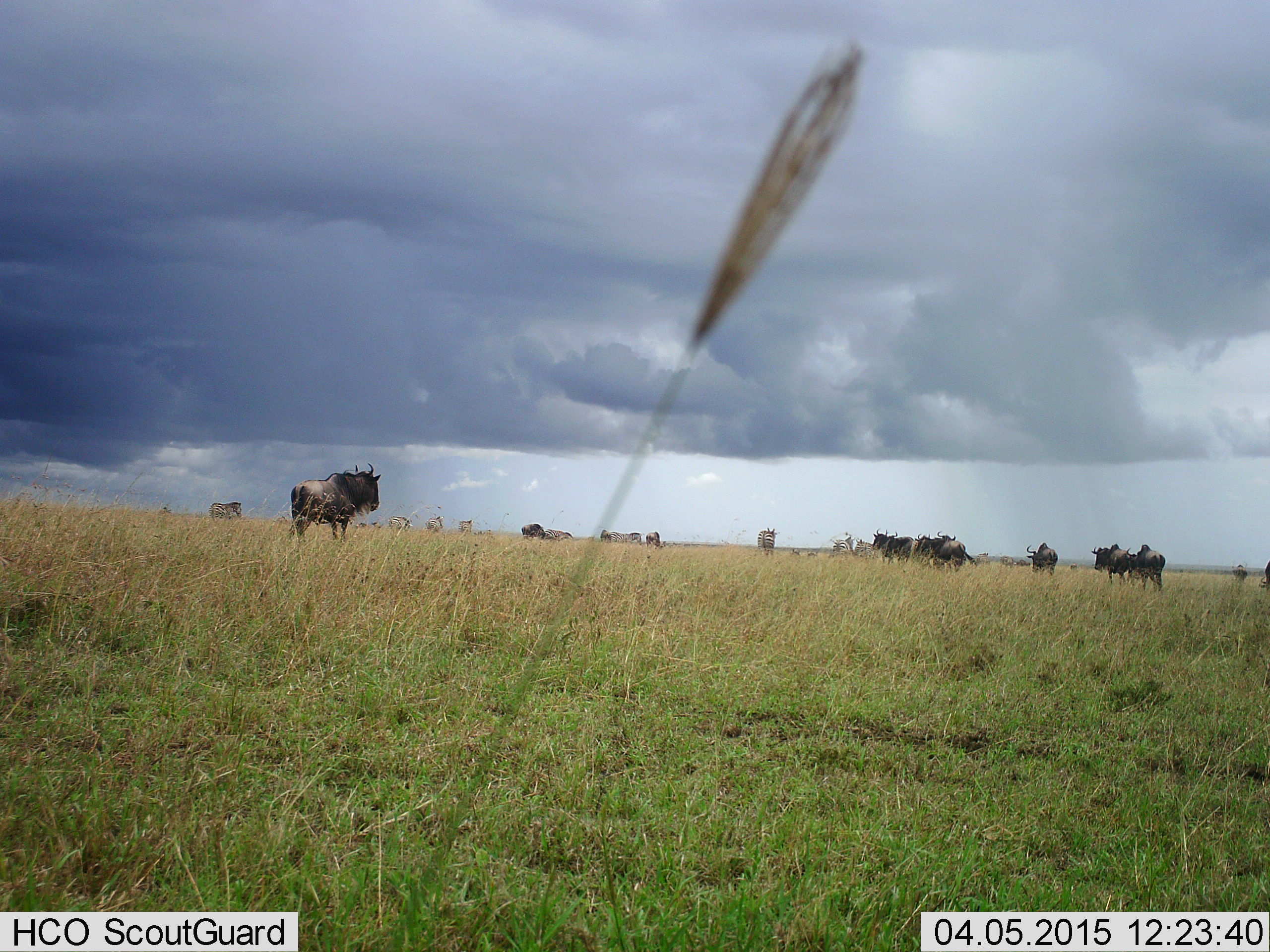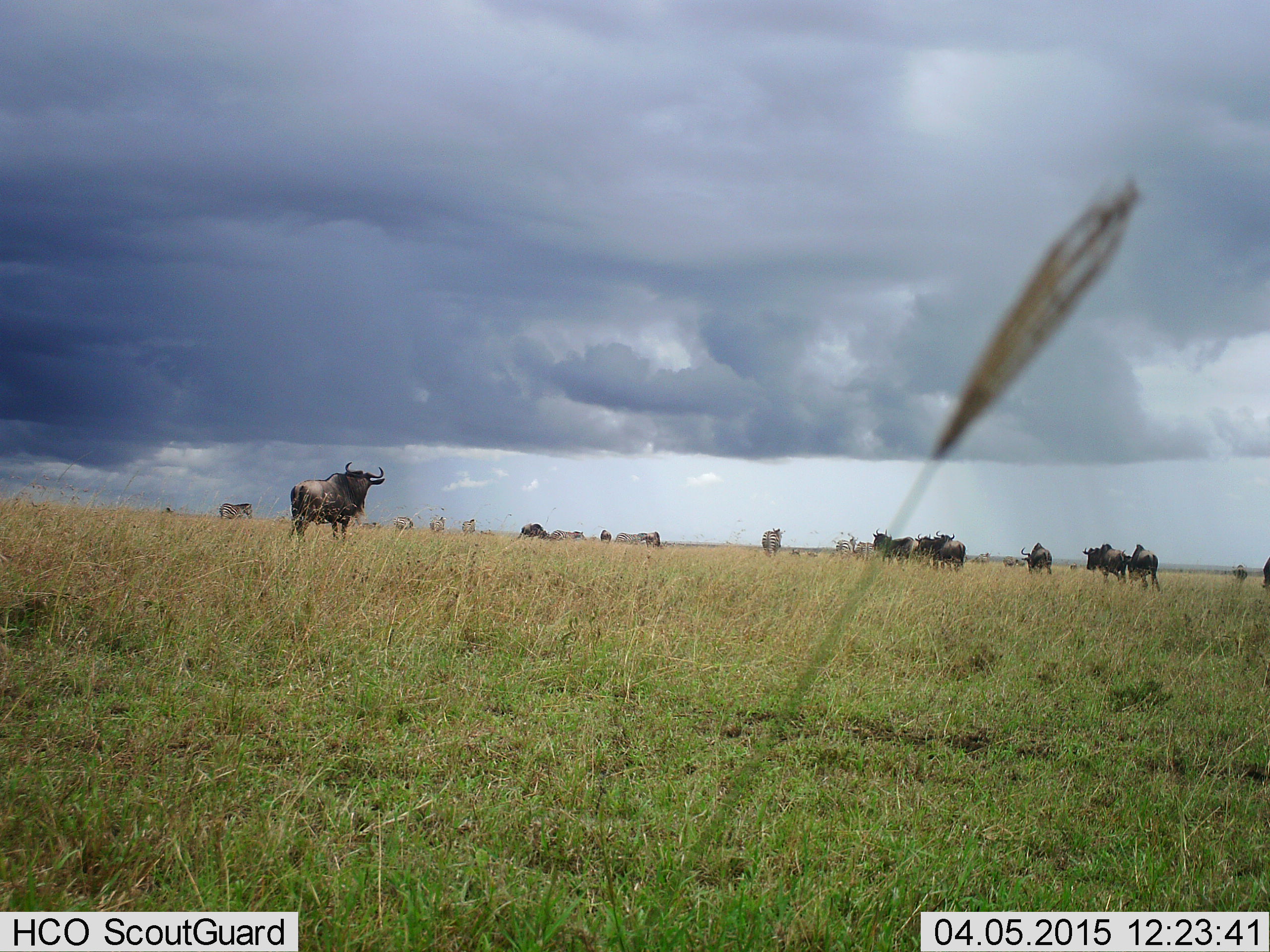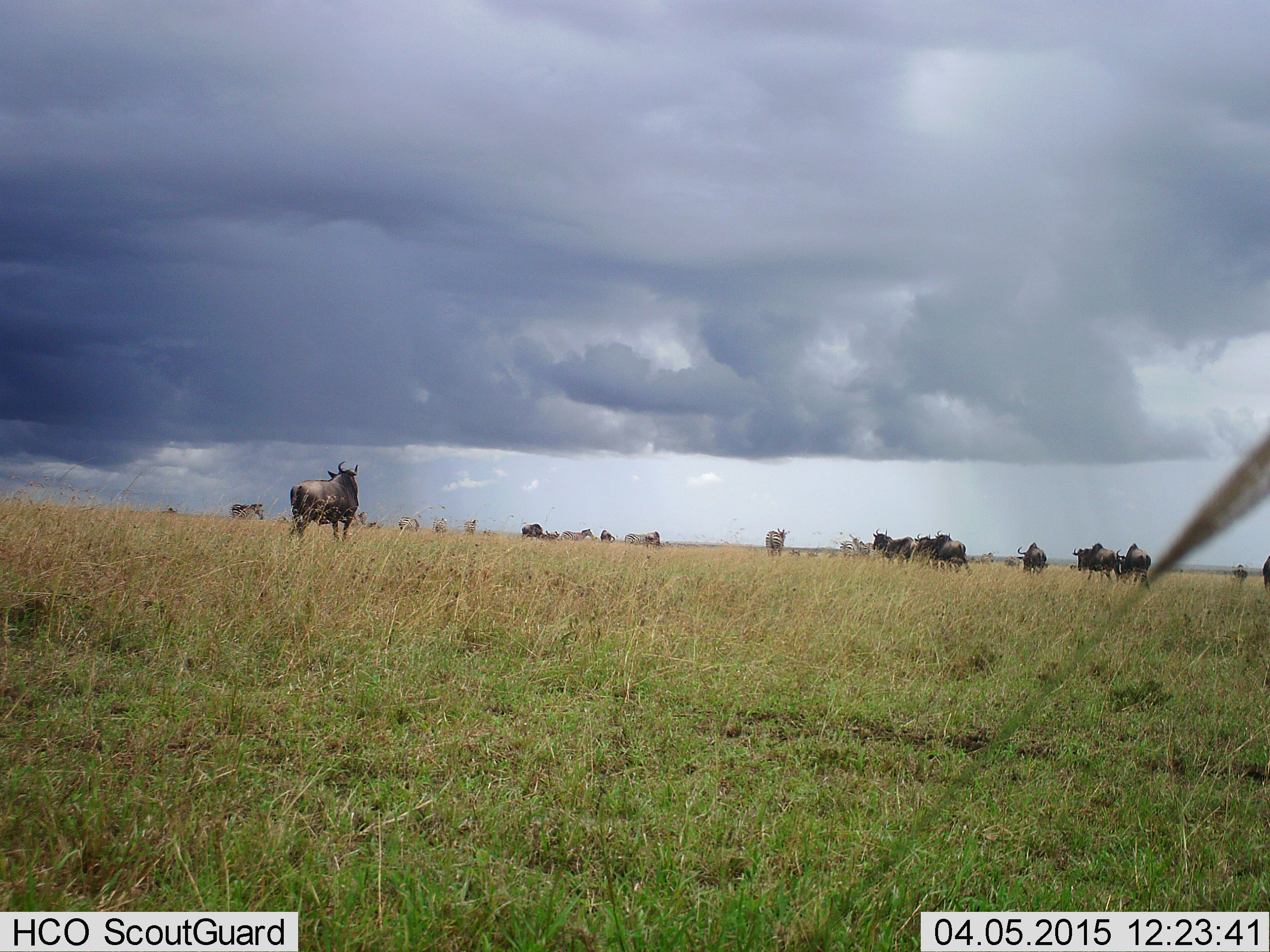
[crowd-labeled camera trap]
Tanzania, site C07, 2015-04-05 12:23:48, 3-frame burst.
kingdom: Animalia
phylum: Chordata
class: Mammalia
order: Artiodactyla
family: Bovidae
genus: Connochaetes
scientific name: Connochaetes taurinus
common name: blue wildebeest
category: wildebeest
Wildebeest (blue wildebeest) (Connochaetes taurinus), count 11-50. Behavior (volunteer vote fractions): standing 70%, resting 20%, moving 70%, interacting 10%. Young present (vote fraction): 10%. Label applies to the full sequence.